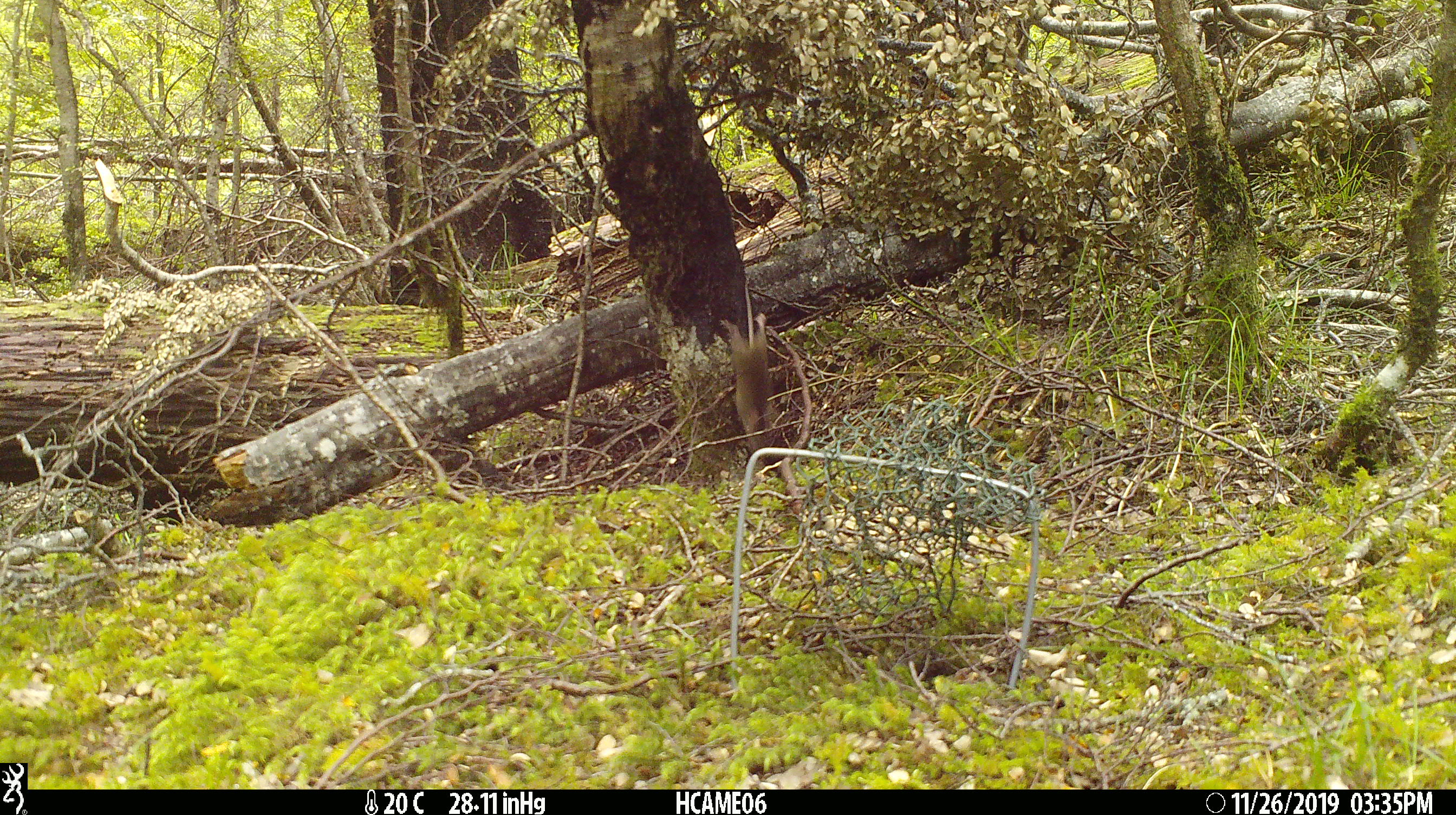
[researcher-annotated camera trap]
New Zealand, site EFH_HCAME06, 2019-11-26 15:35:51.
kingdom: Animalia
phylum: Chordata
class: Mammalia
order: Rodentia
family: Muridae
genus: Mus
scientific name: Mus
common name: mouse